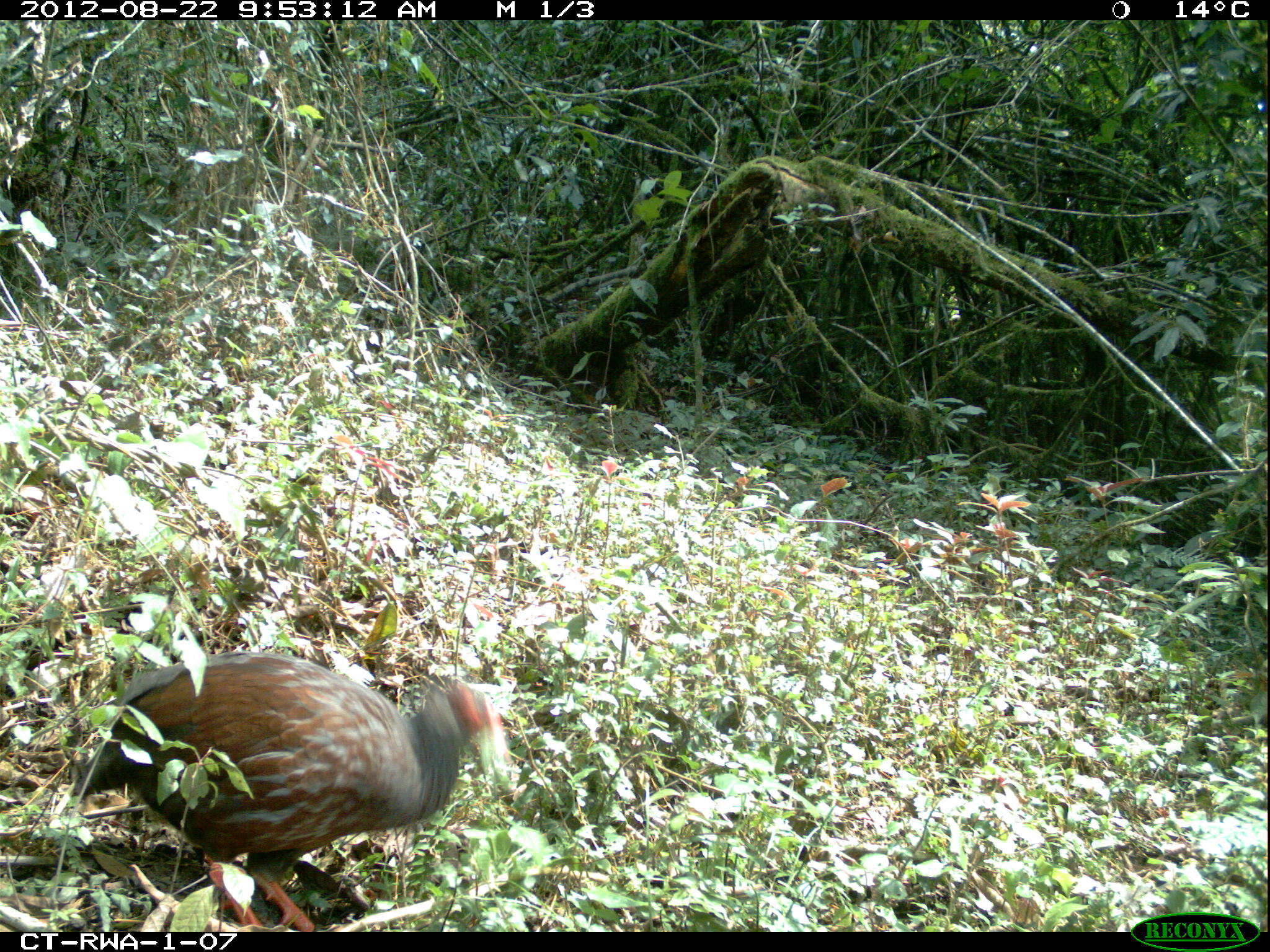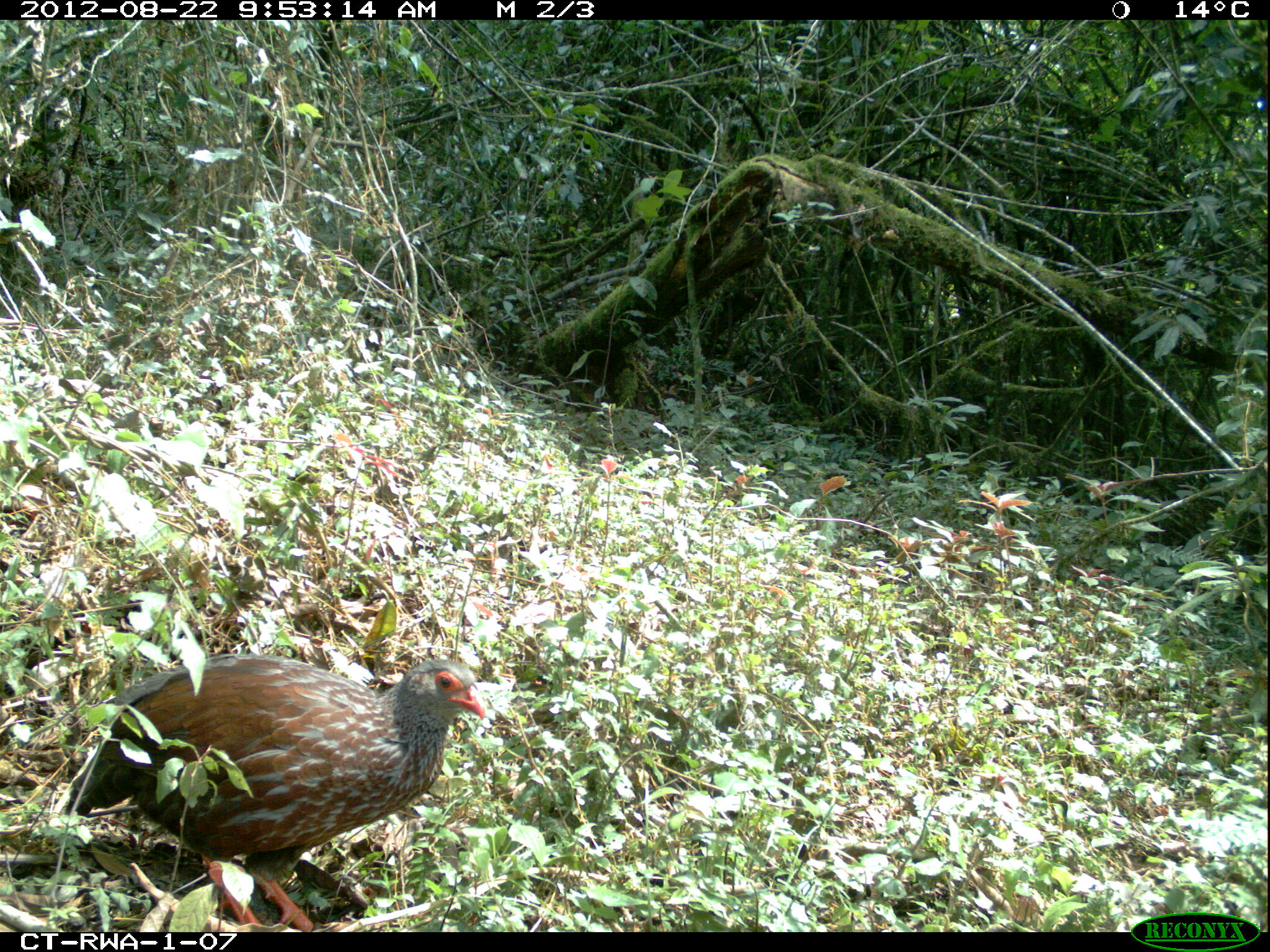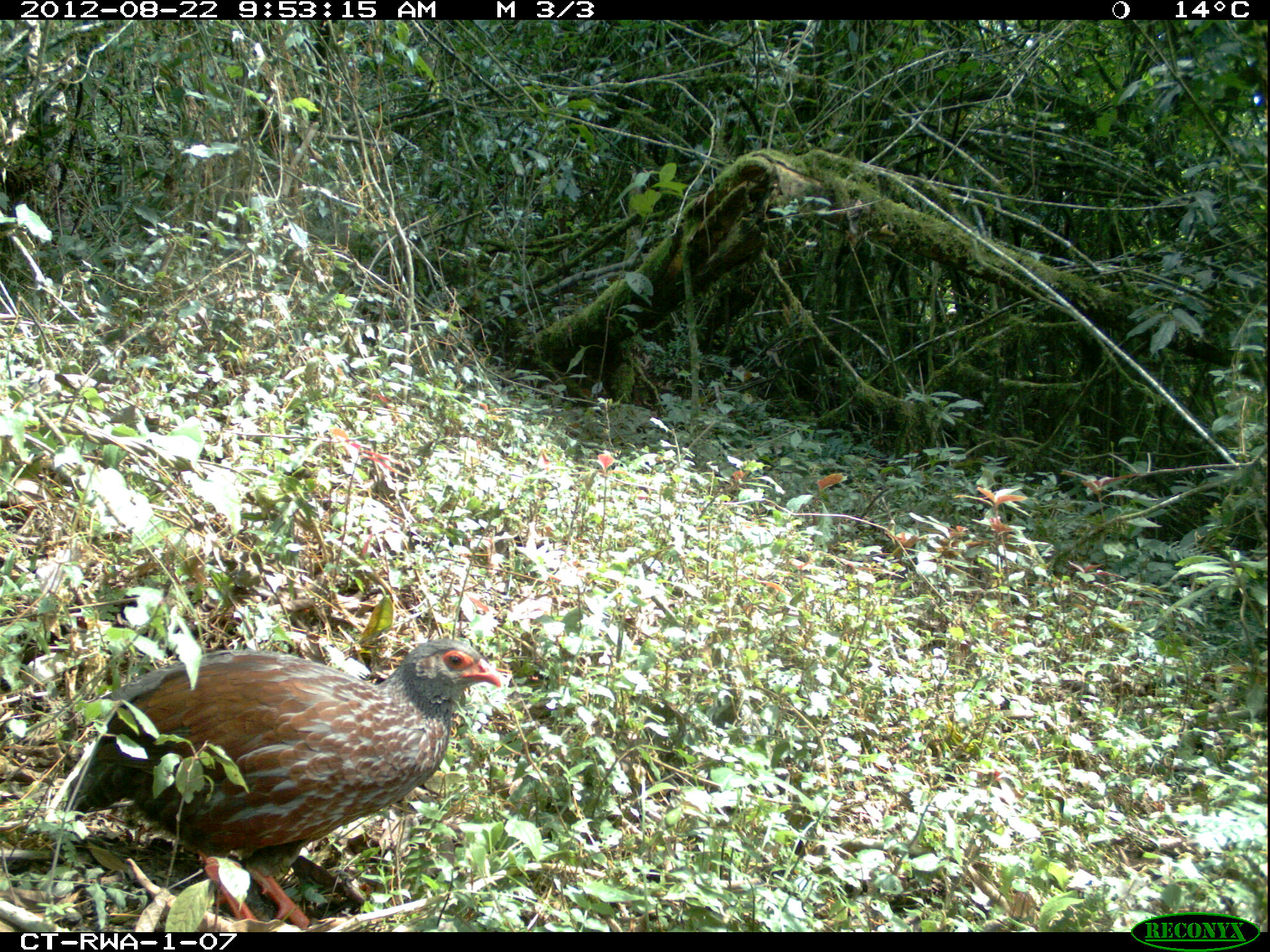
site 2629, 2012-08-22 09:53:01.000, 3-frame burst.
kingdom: Animalia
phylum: Chordata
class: Aves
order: Galliformes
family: Phasianidae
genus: Pternistis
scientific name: Pternistis nobilis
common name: handsome francolin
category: francolinus nobilis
Francolinus nobilis (handsome francolin) (Pternistis nobilis), count 1.